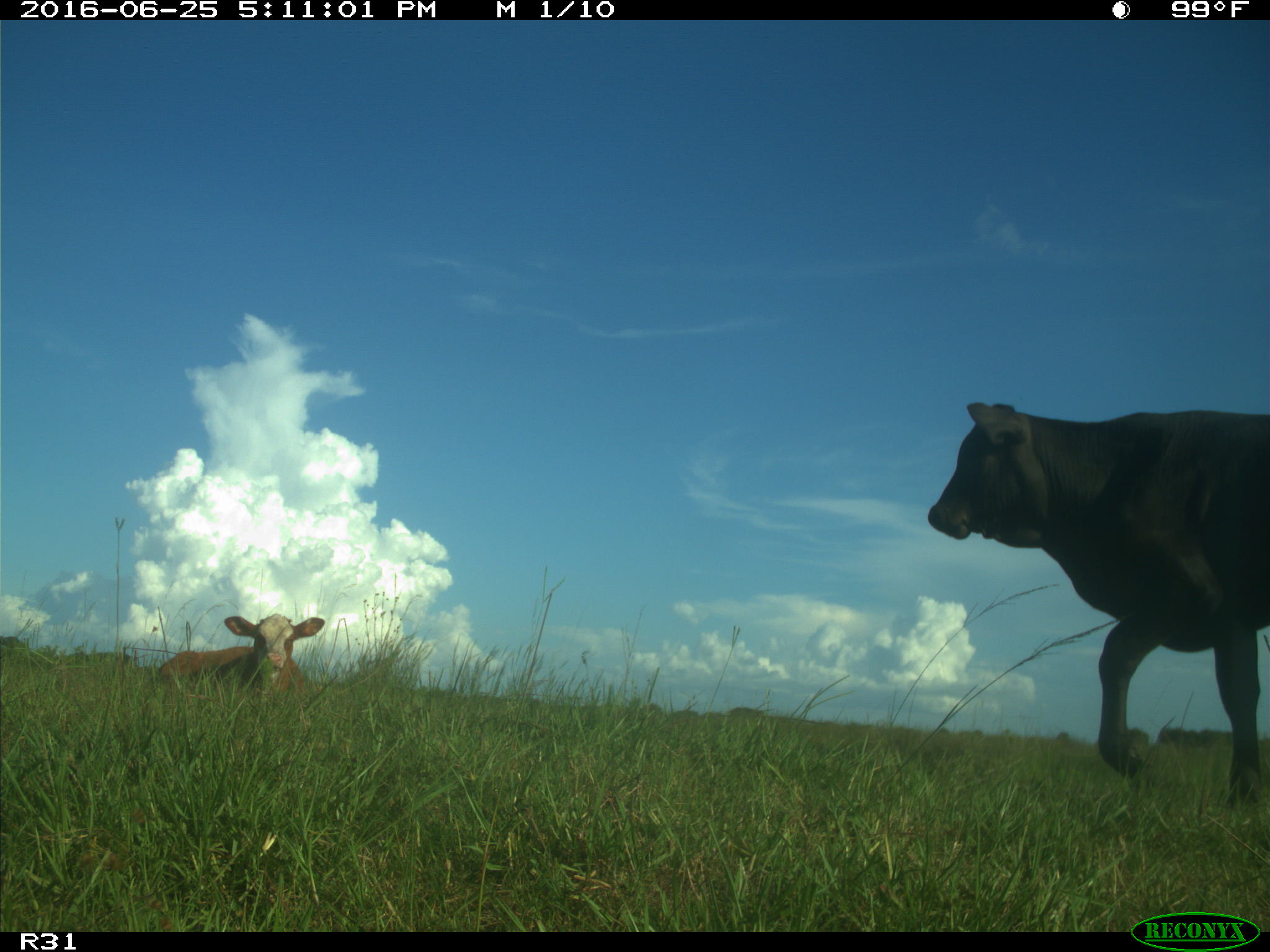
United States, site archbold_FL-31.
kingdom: Animalia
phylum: Chordata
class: Mammalia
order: Artiodactyla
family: Bovidae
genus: Bos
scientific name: Bos taurus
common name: domestic cow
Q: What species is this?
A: Bos taurus (domestic cow).